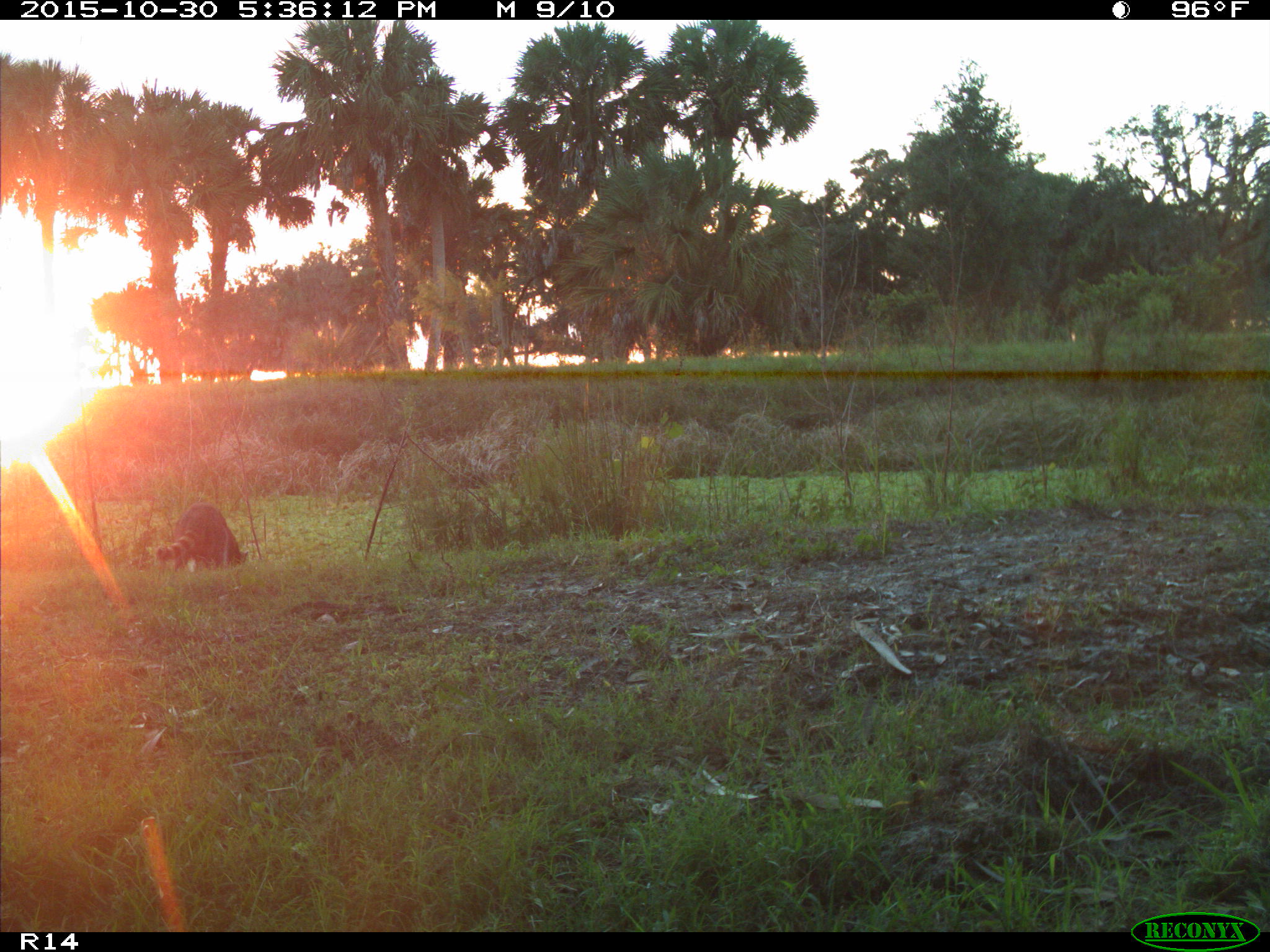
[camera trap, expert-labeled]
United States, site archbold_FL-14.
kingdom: Animalia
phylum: Chordata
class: Mammalia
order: Carnivora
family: Procyonidae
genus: Procyon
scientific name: Procyon lotor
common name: common raccoon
Procyon lotor (common raccoon).